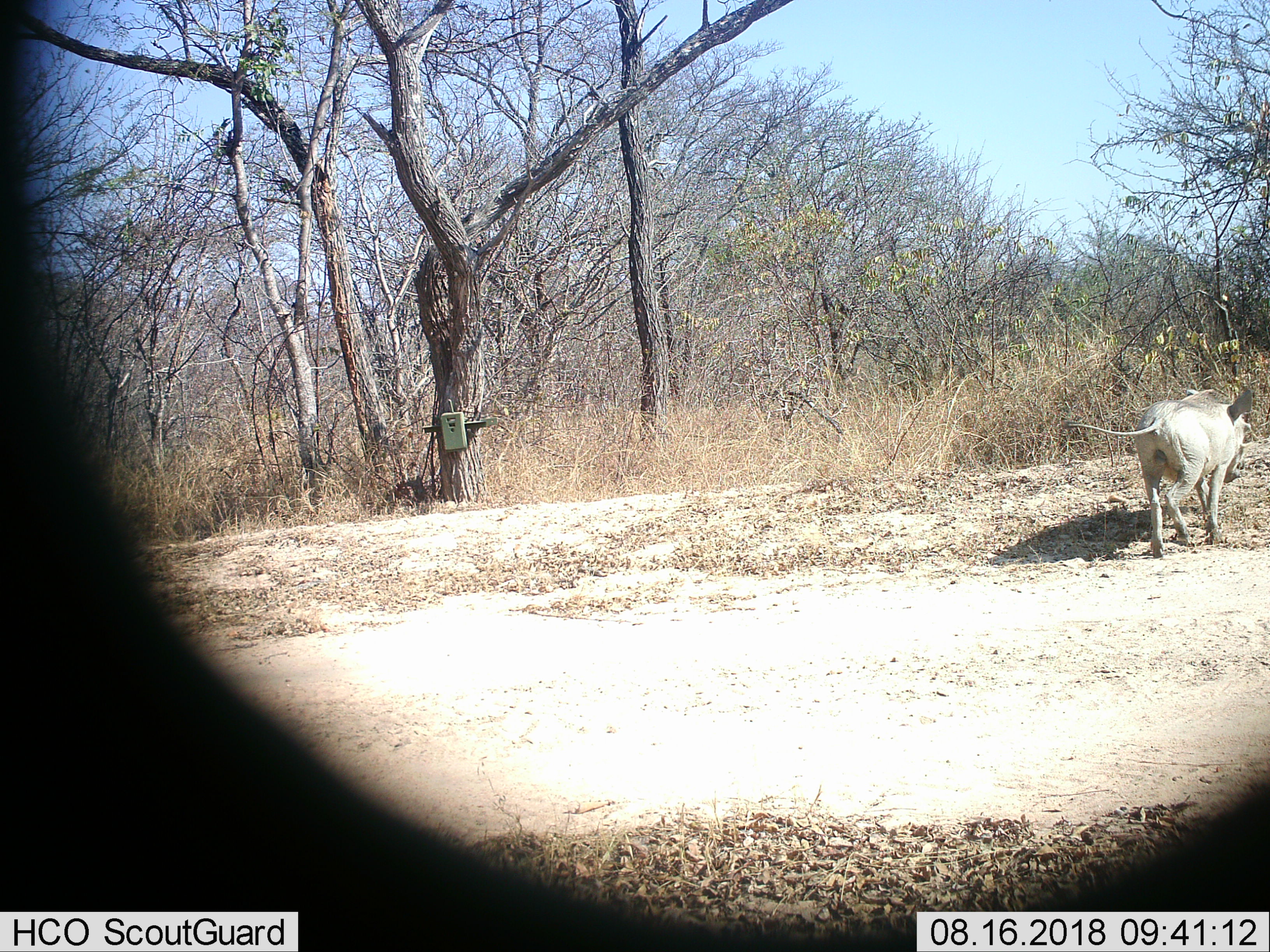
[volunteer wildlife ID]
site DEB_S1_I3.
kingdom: Animalia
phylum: Chordata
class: Mammalia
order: Artiodactyla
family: Suidae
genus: Phacochoerus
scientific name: Phacochoerus africanus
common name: warthog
Warthog (Phacochoerus africanus), count 1. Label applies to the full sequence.